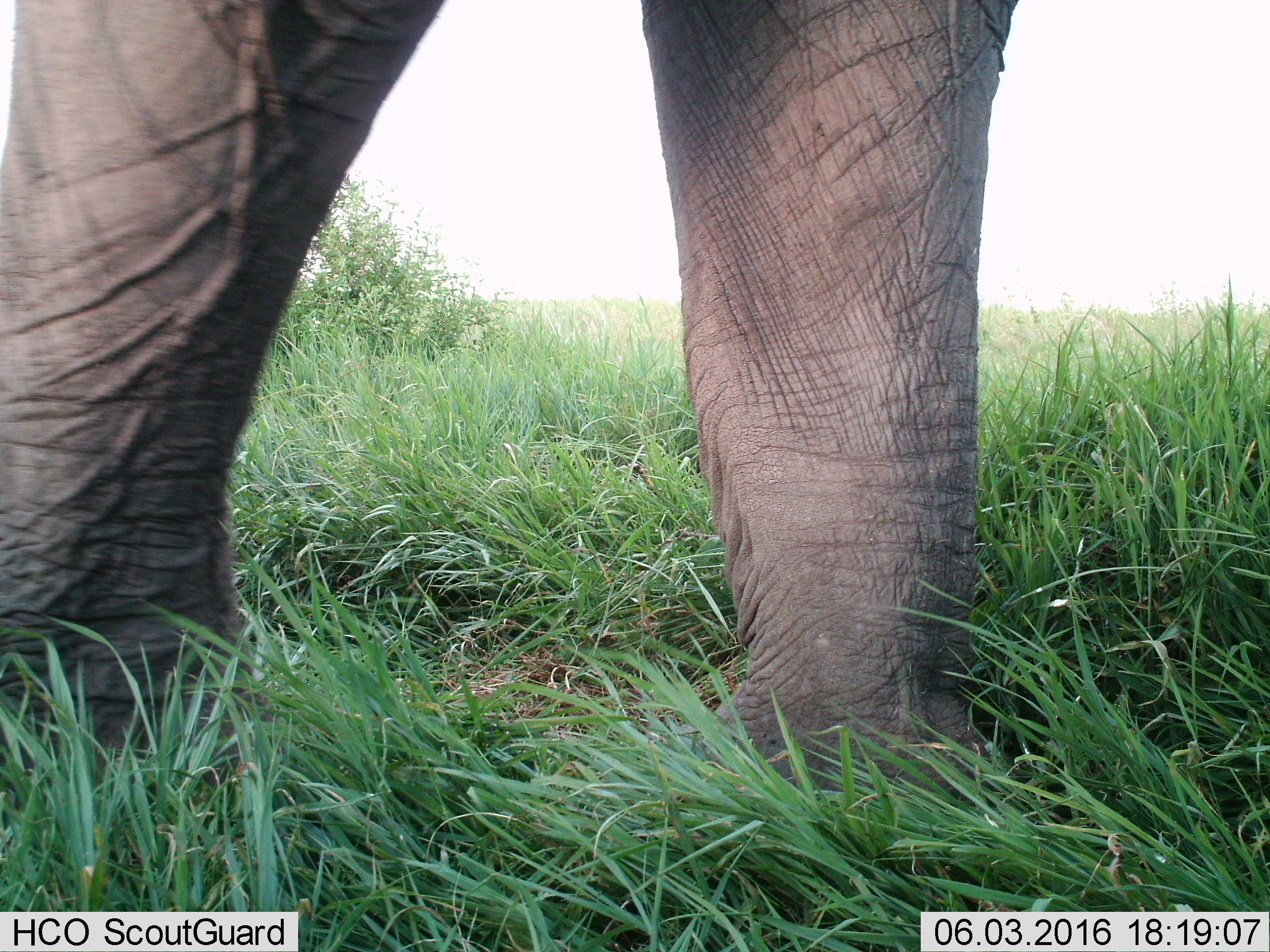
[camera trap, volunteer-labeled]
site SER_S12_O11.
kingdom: Animalia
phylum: Chordata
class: Mammalia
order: Proboscidea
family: Elephantidae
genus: Loxodonta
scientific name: Loxodonta africana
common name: african bush elephant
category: elephant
Elephant (african bush elephant) (Loxodonta africana), count 1. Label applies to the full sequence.